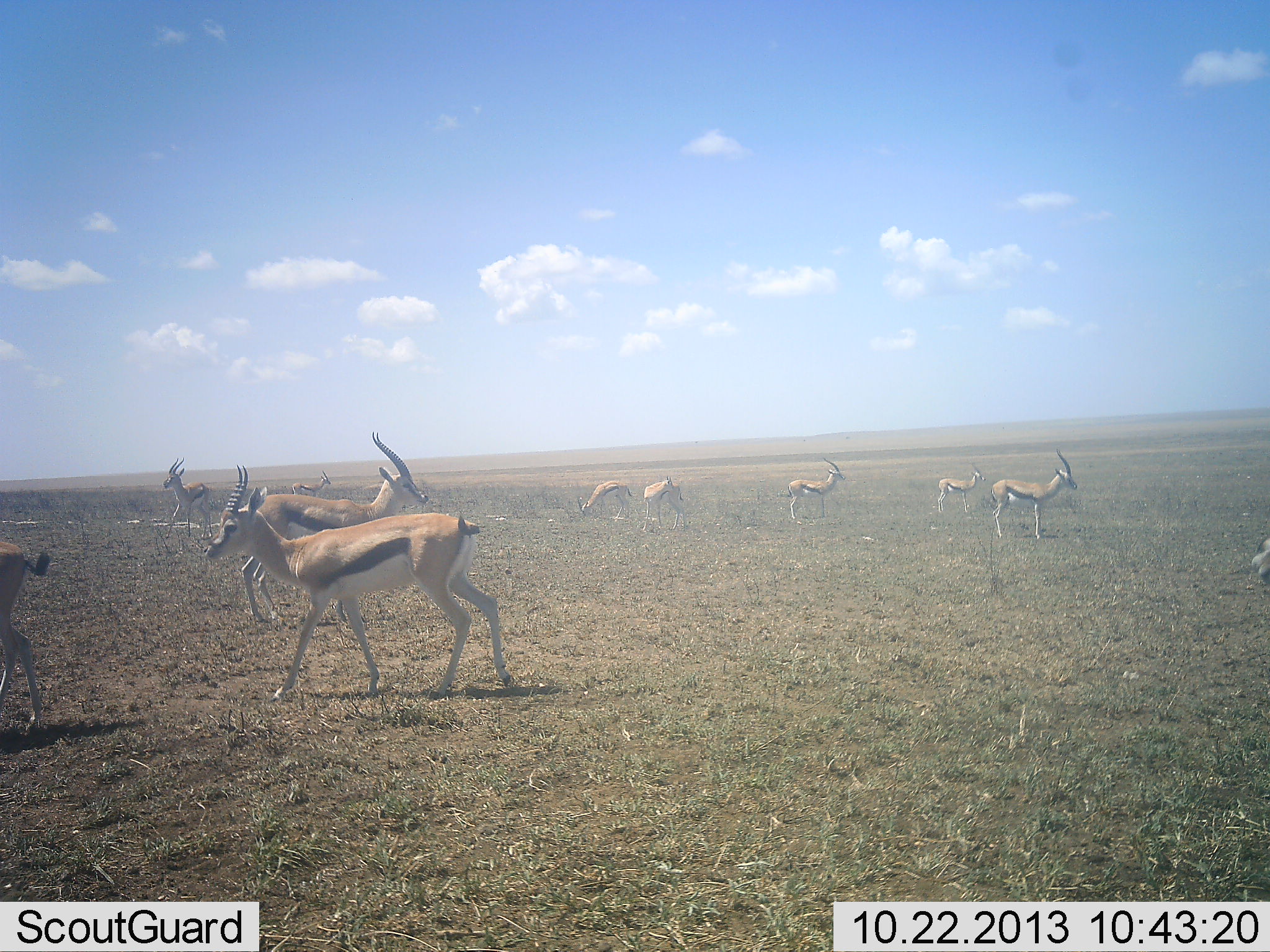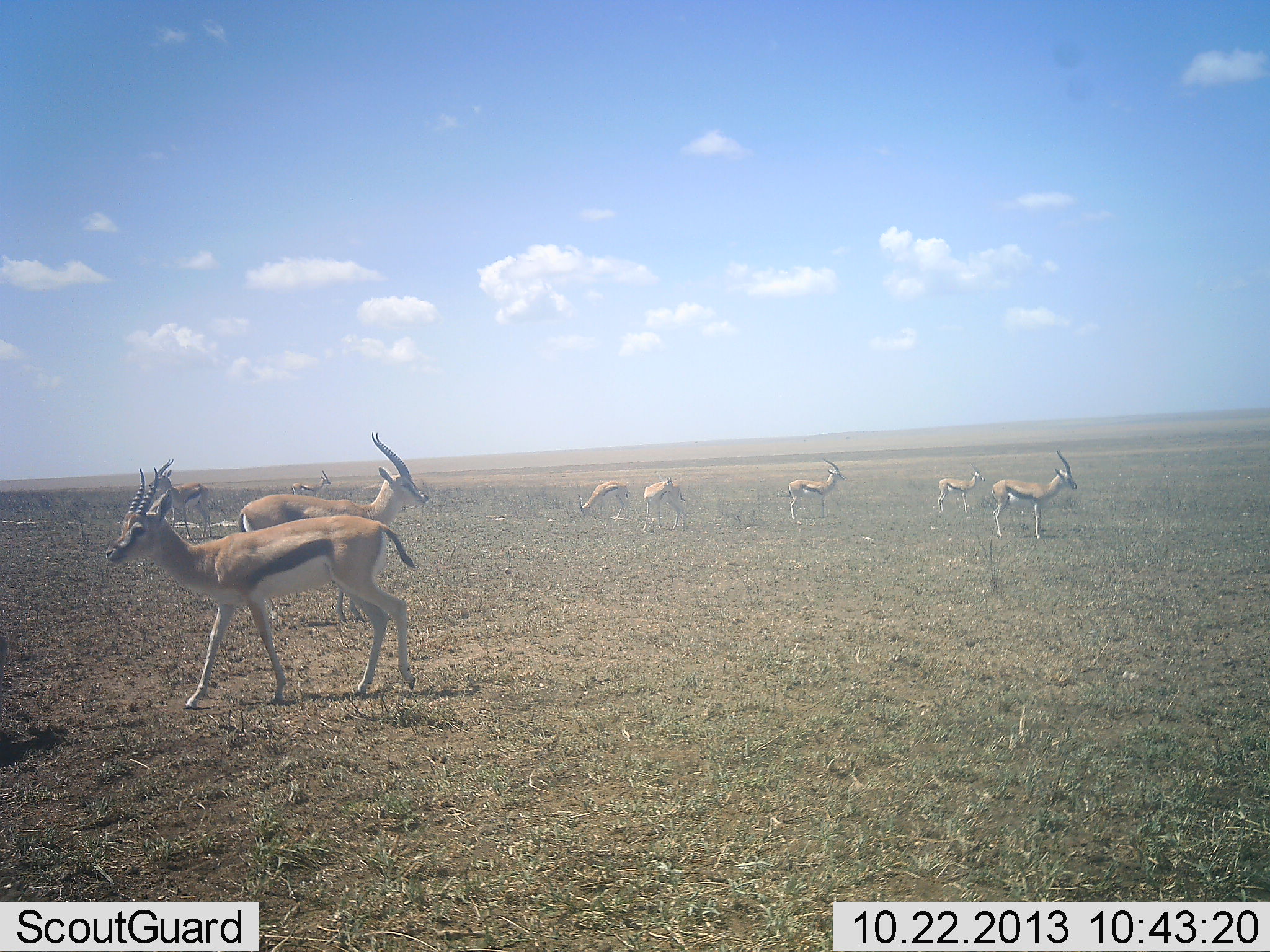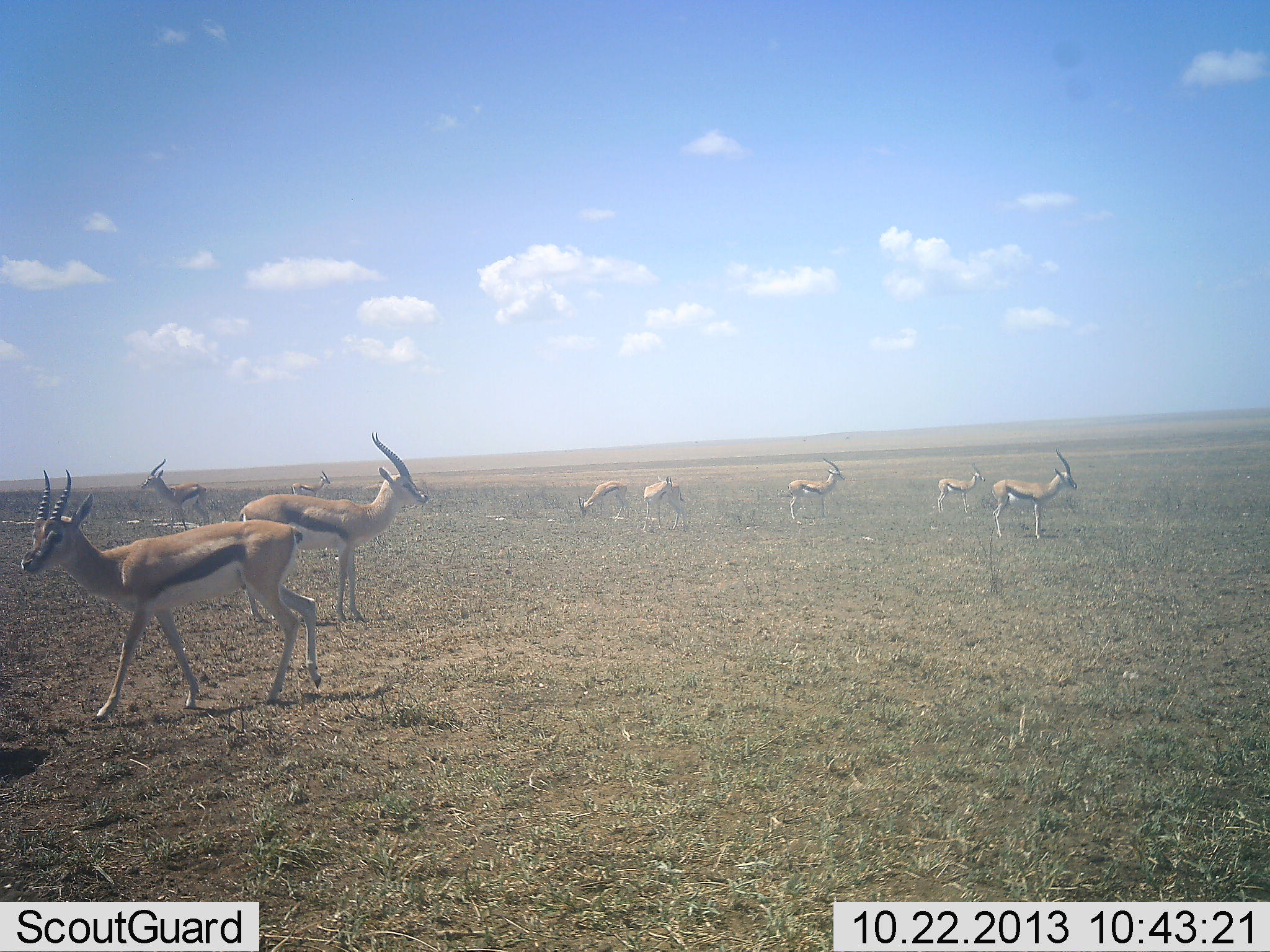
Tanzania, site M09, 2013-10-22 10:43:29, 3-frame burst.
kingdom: Animalia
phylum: Chordata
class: Mammalia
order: Artiodactyla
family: Bovidae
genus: Eudorcas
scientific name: Eudorcas thomsonii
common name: thomson's gazelle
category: gazellethomsons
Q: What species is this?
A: Gazellethomsons (thomson's gazelle) (Eudorcas thomsonii).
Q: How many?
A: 10.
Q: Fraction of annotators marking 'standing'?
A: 80%.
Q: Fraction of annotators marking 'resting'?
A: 0%.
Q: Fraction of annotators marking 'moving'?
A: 80%.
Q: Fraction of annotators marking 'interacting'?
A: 0%.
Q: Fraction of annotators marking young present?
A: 0%.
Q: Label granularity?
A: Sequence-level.